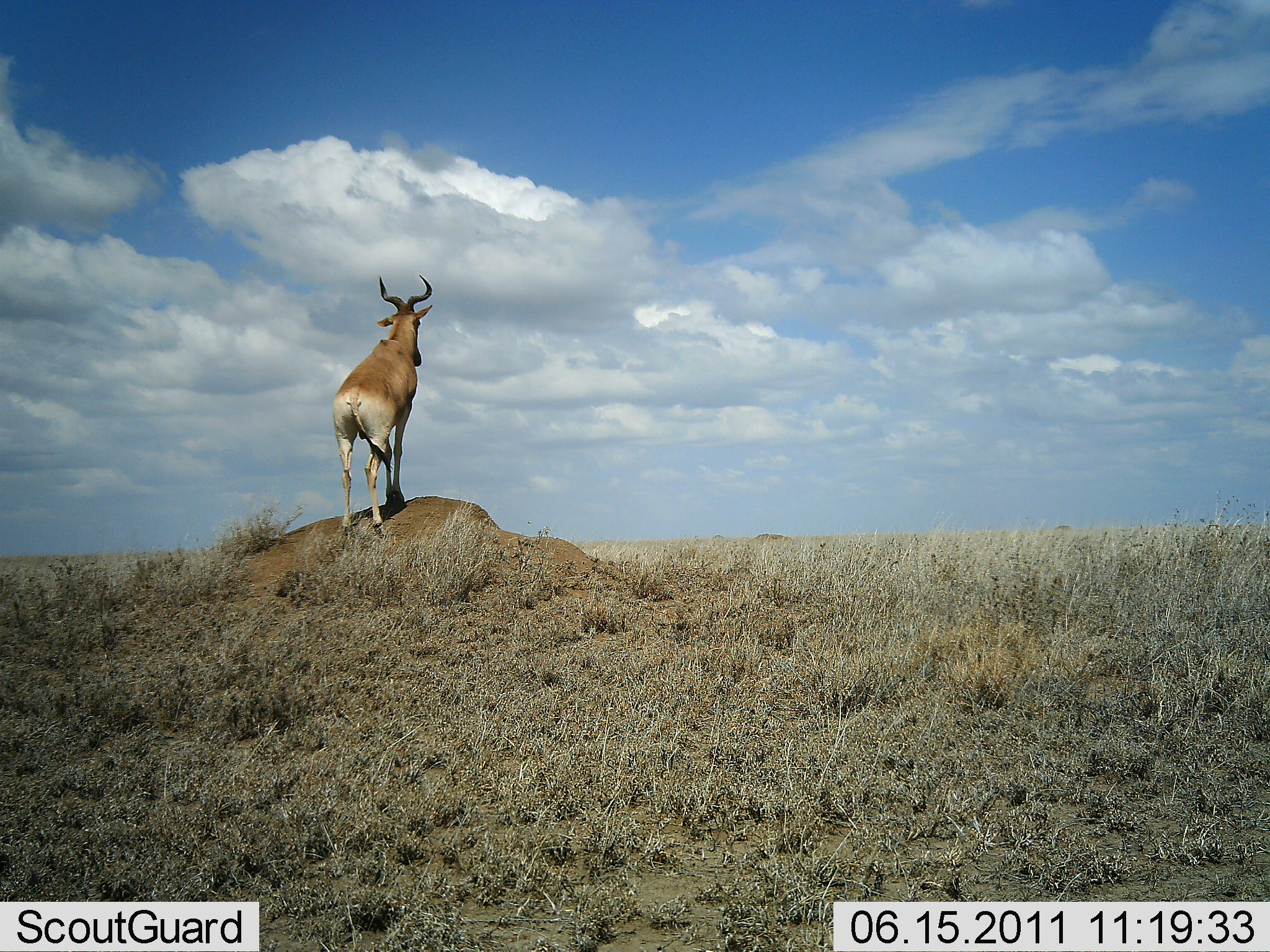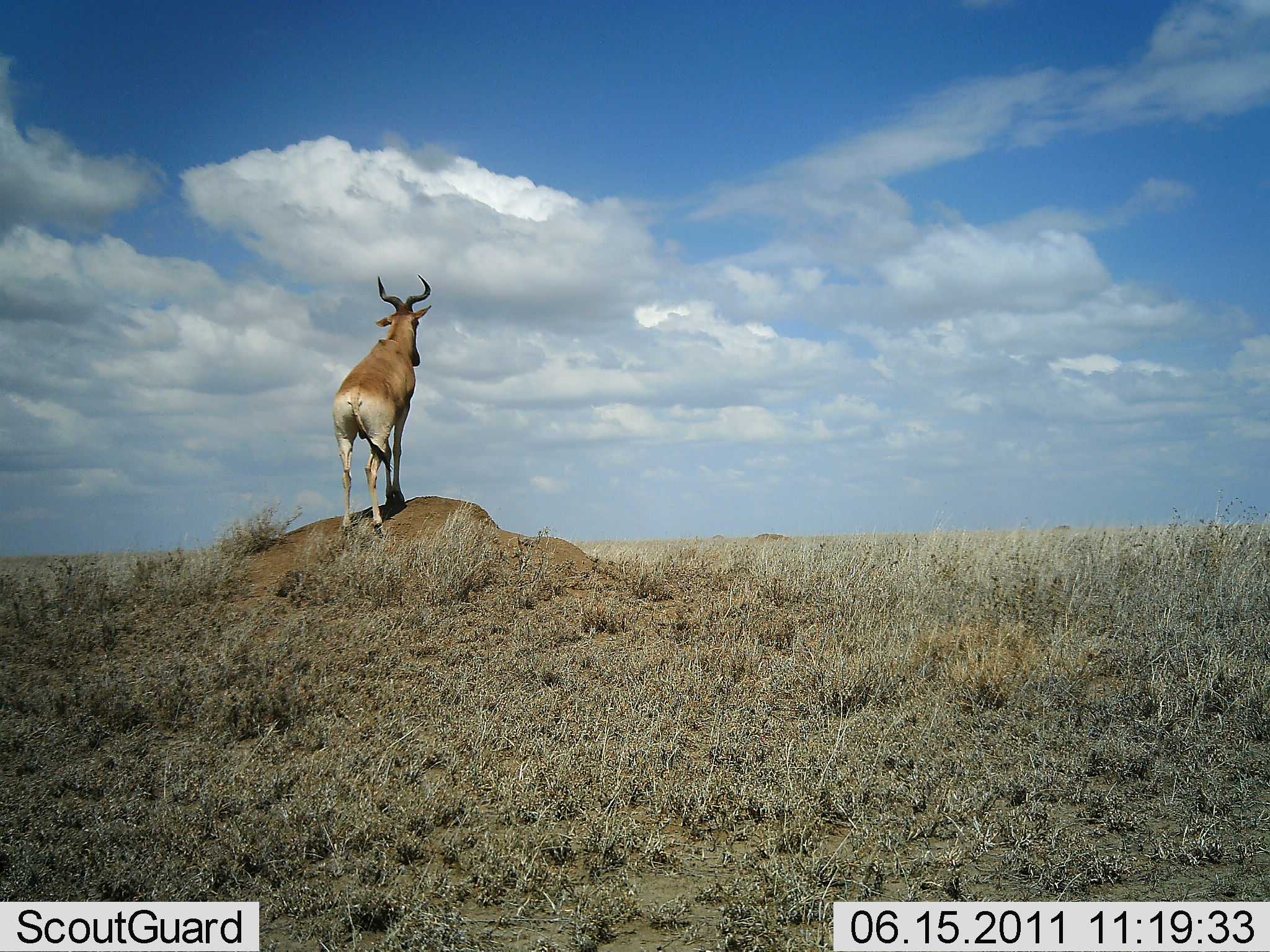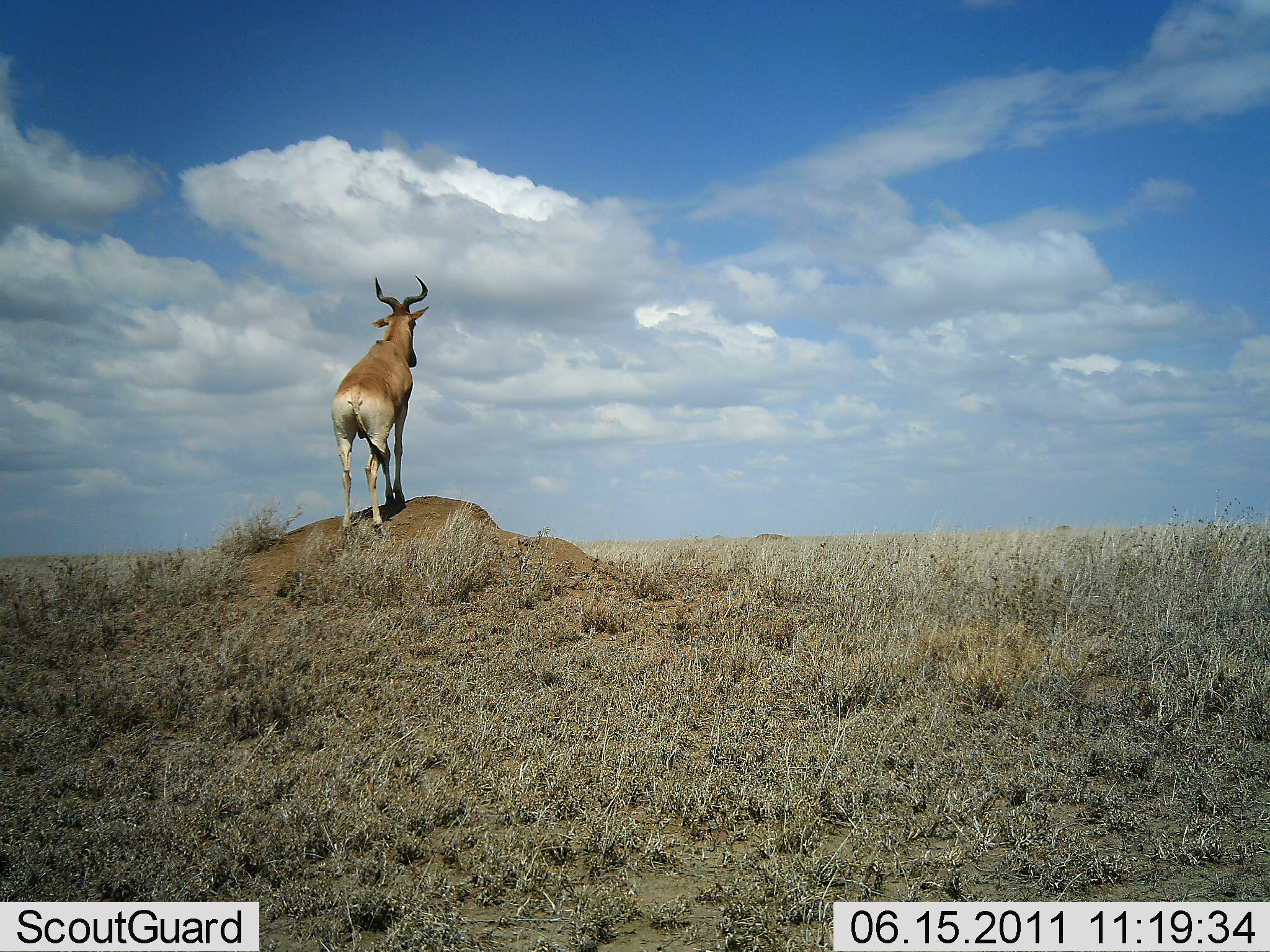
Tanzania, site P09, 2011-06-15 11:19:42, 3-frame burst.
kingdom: Animalia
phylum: Chordata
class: Mammalia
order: Artiodactyla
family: Bovidae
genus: Alcelaphus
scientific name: Alcelaphus buselaphus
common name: hartebeest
Hartebeest (Alcelaphus buselaphus), count 1. Behavior (volunteer vote fractions): standing 83%, resting 0%, moving 8%, interacting 8%. Young present (vote fraction): 0%. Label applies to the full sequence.